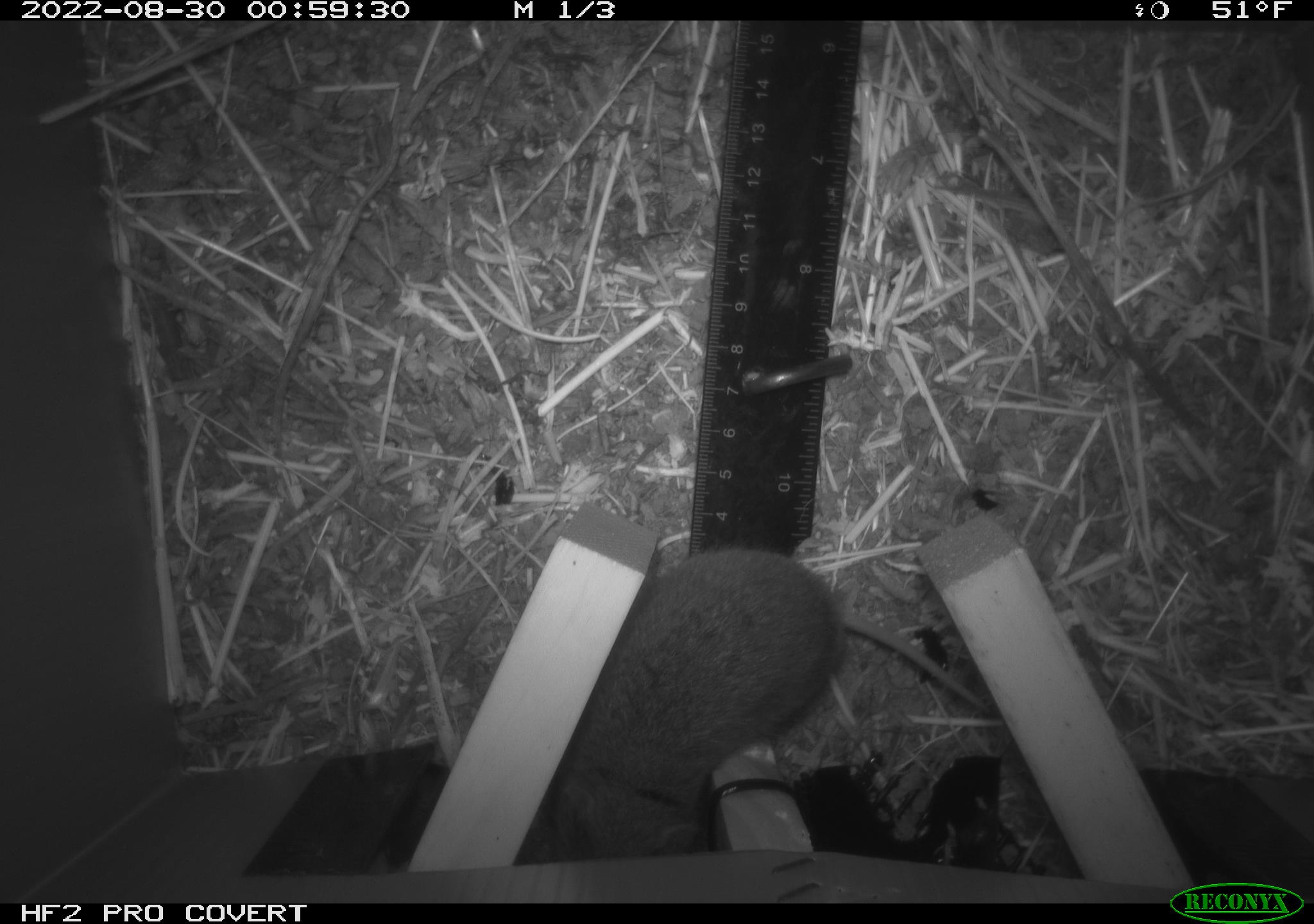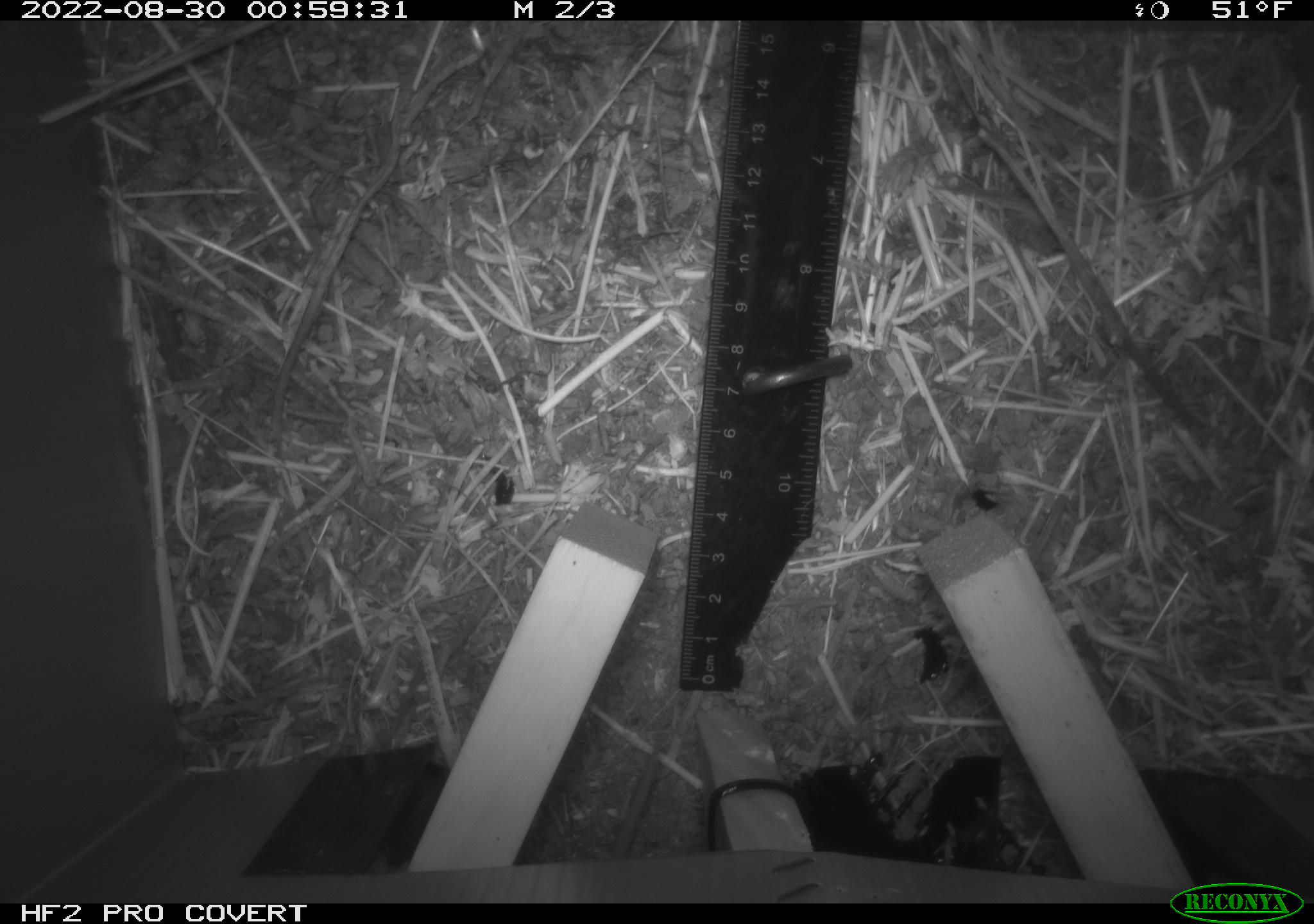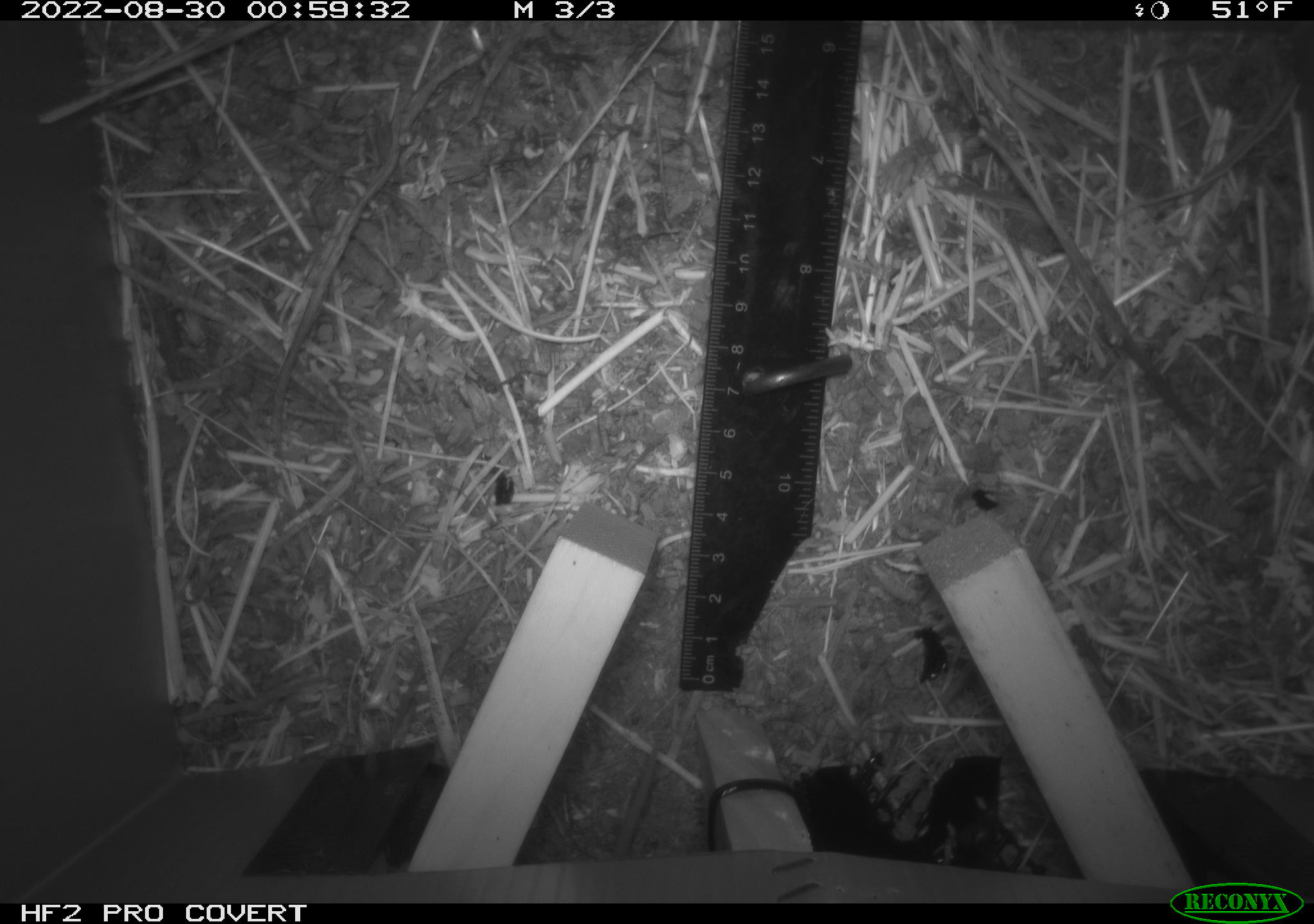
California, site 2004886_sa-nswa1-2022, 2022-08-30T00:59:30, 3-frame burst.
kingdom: Animalia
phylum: Chordata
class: Mammalia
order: Rodentia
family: Cricetidae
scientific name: Cricetidae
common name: hamsters, voles, lemmings, and allies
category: cricetidae family